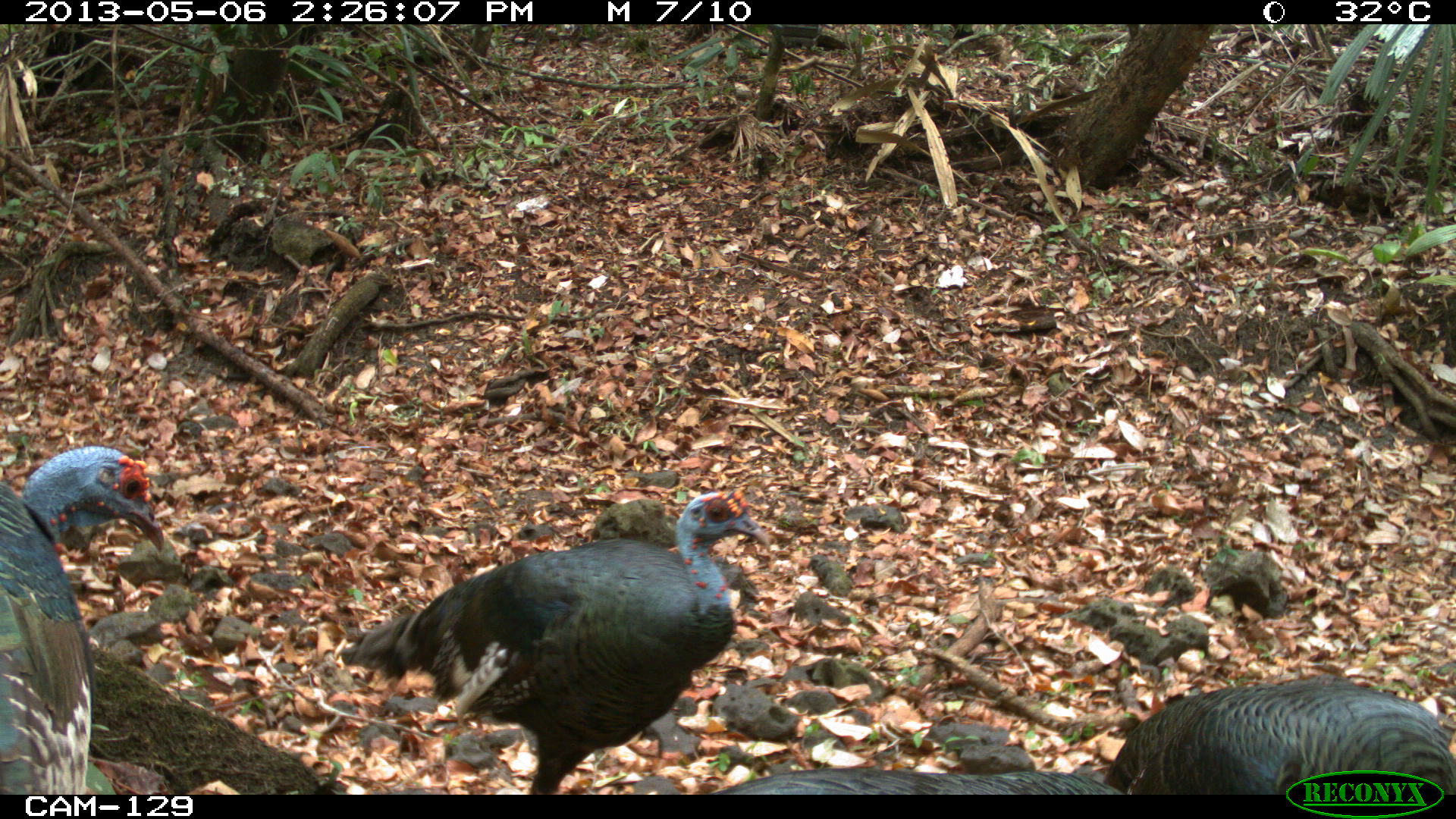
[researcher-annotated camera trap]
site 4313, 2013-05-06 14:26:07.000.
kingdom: Animalia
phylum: Chordata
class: Aves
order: Galliformes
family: Phasianidae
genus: Meleagris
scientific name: Meleagris ocellata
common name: ocellated turkey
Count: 4.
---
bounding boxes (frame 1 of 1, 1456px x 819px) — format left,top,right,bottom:
meleagris ocellata: 341,490,771,794; 1,445,164,794; 1107,678,1455,793; 713,768,1124,794